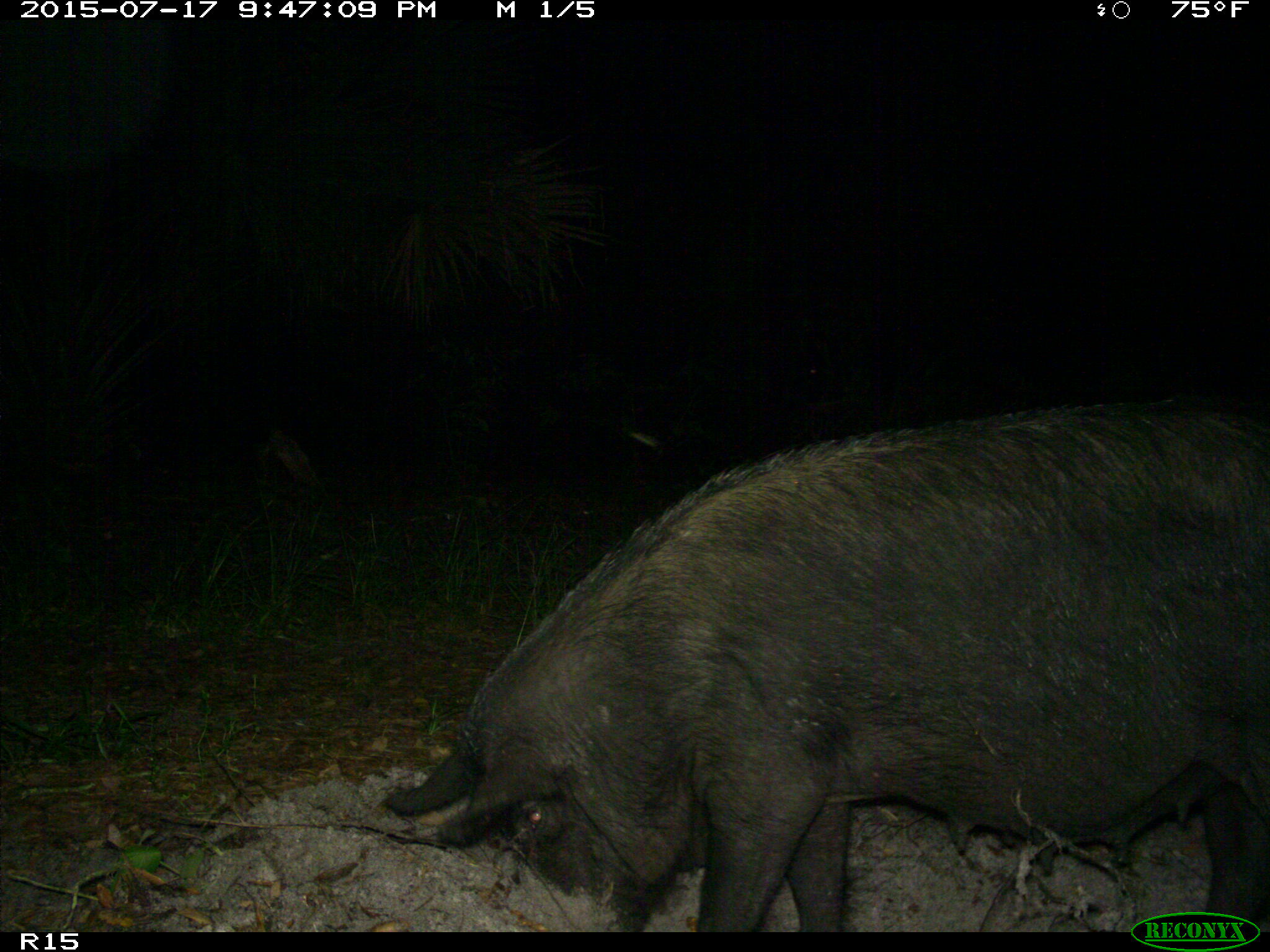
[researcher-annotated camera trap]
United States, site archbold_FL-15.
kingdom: Animalia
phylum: Chordata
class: Mammalia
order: Artiodactyla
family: Suidae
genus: Sus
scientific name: Sus scrofa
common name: wild boar